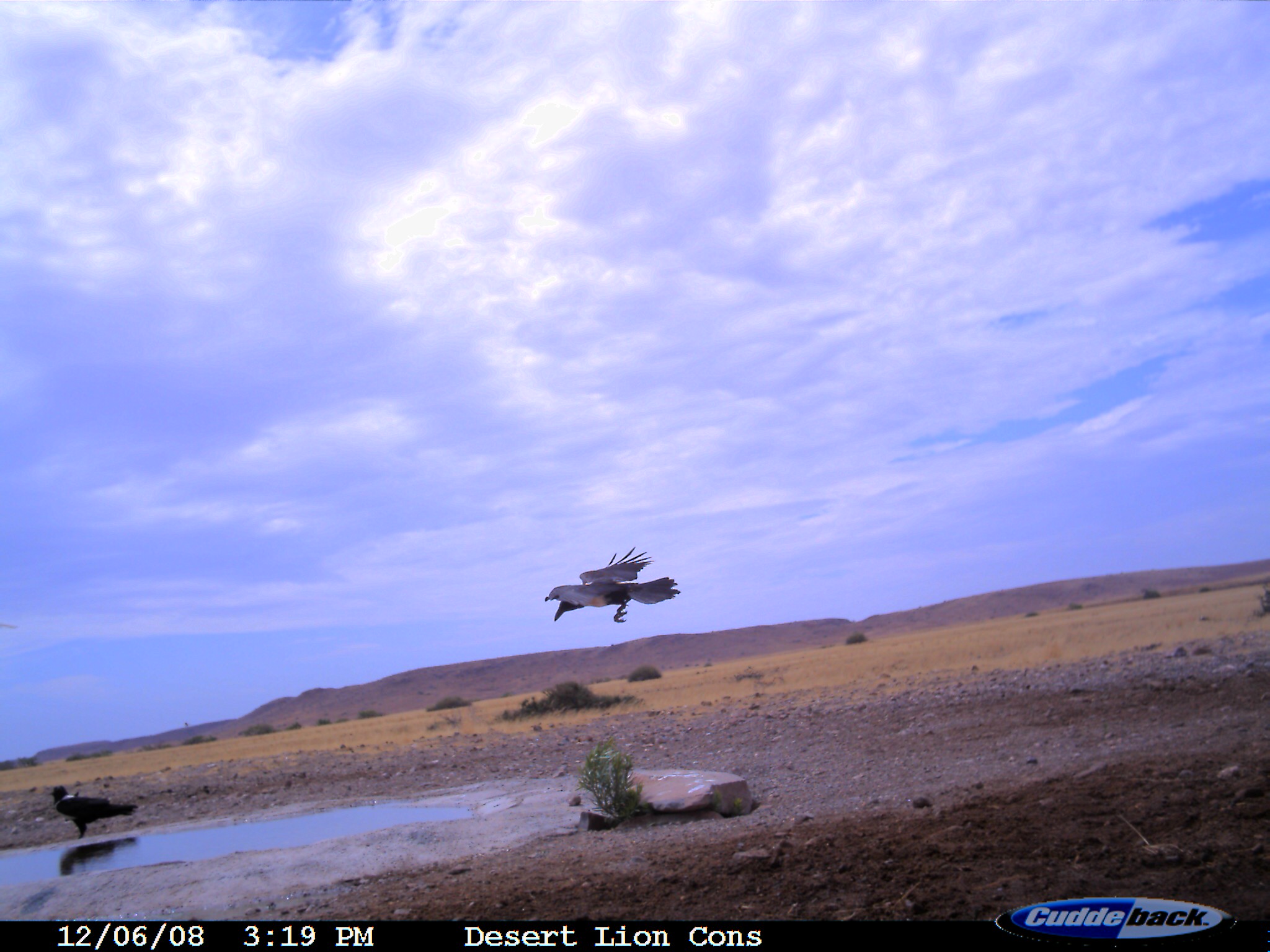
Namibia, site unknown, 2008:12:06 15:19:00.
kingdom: Animalia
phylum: Chordata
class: Aves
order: Passeriformes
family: Corvidae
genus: Corvus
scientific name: Corvus albus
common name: pied crow